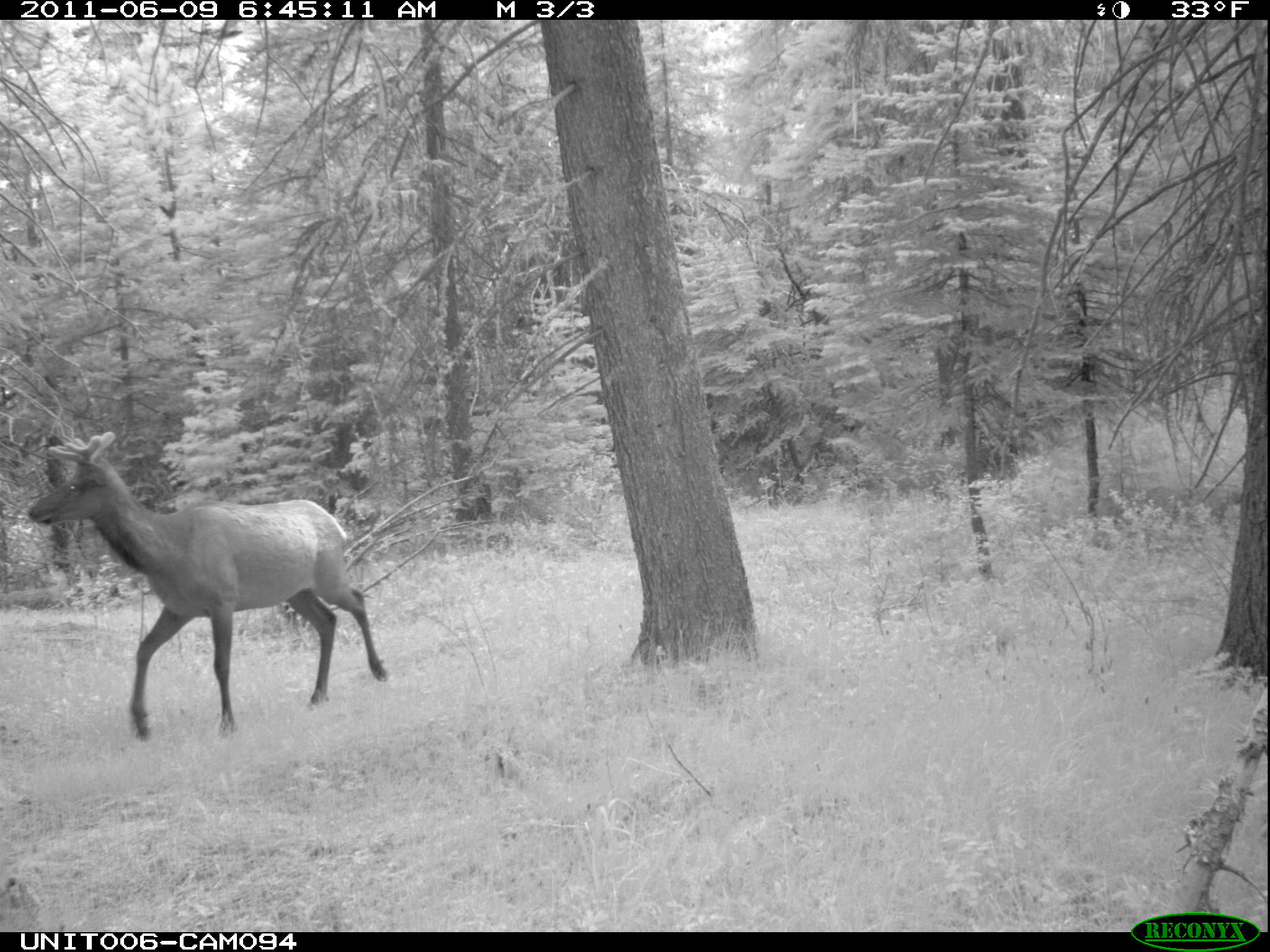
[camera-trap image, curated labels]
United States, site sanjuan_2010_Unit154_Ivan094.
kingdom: Animalia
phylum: Chordata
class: Mammalia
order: Artiodactyla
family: Cervidae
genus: Cervus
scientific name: Cervus elaphus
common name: red deer